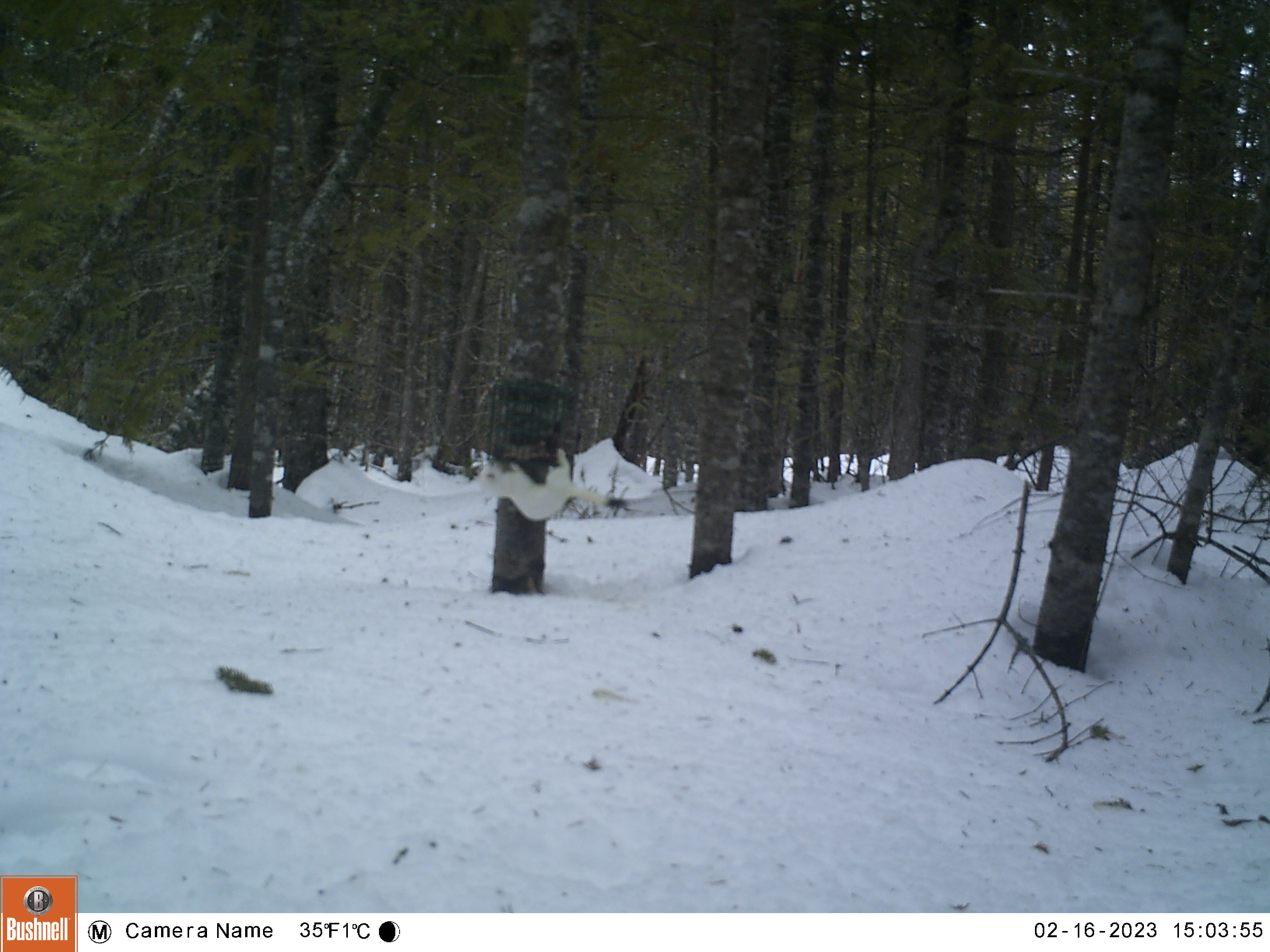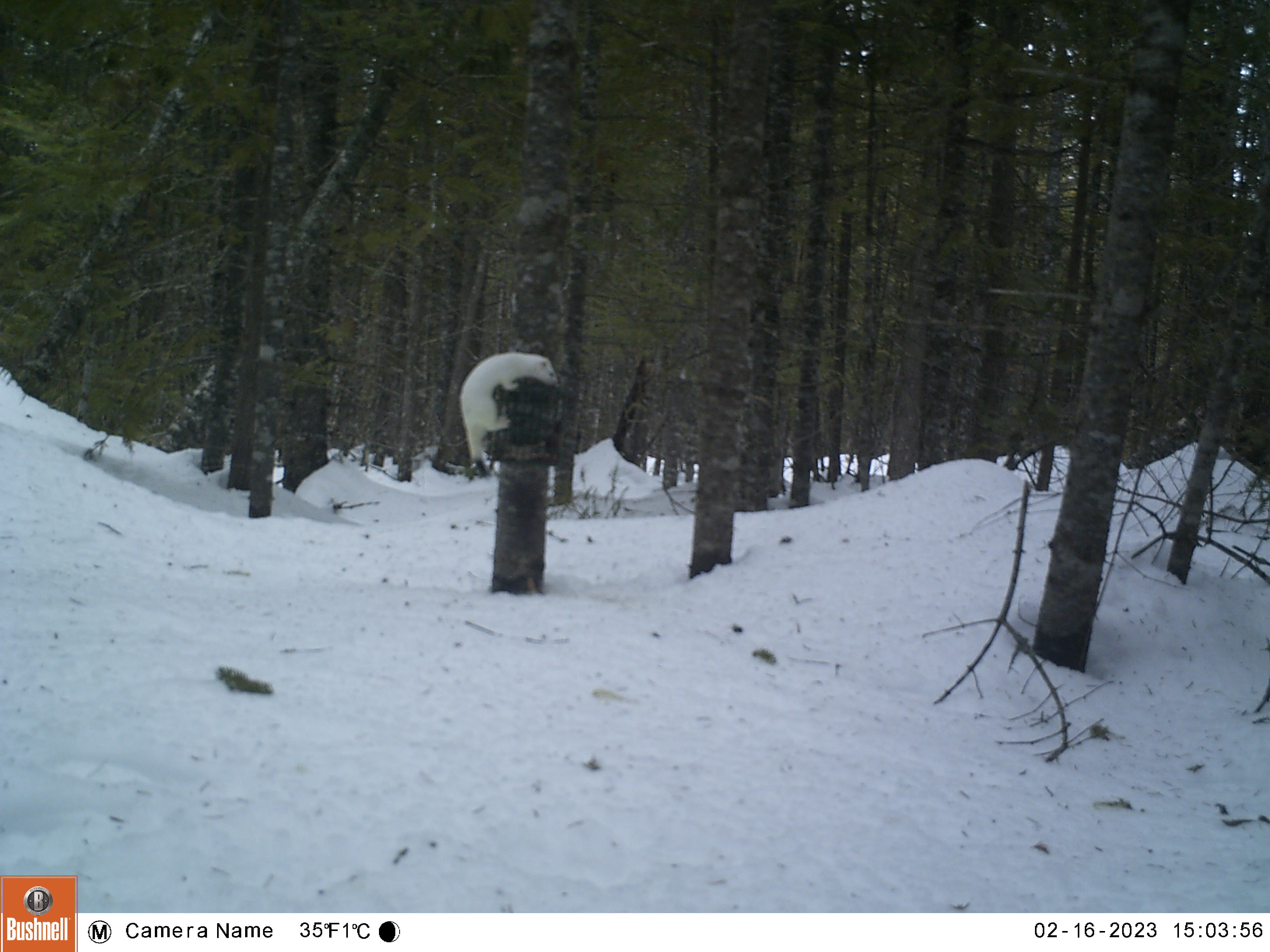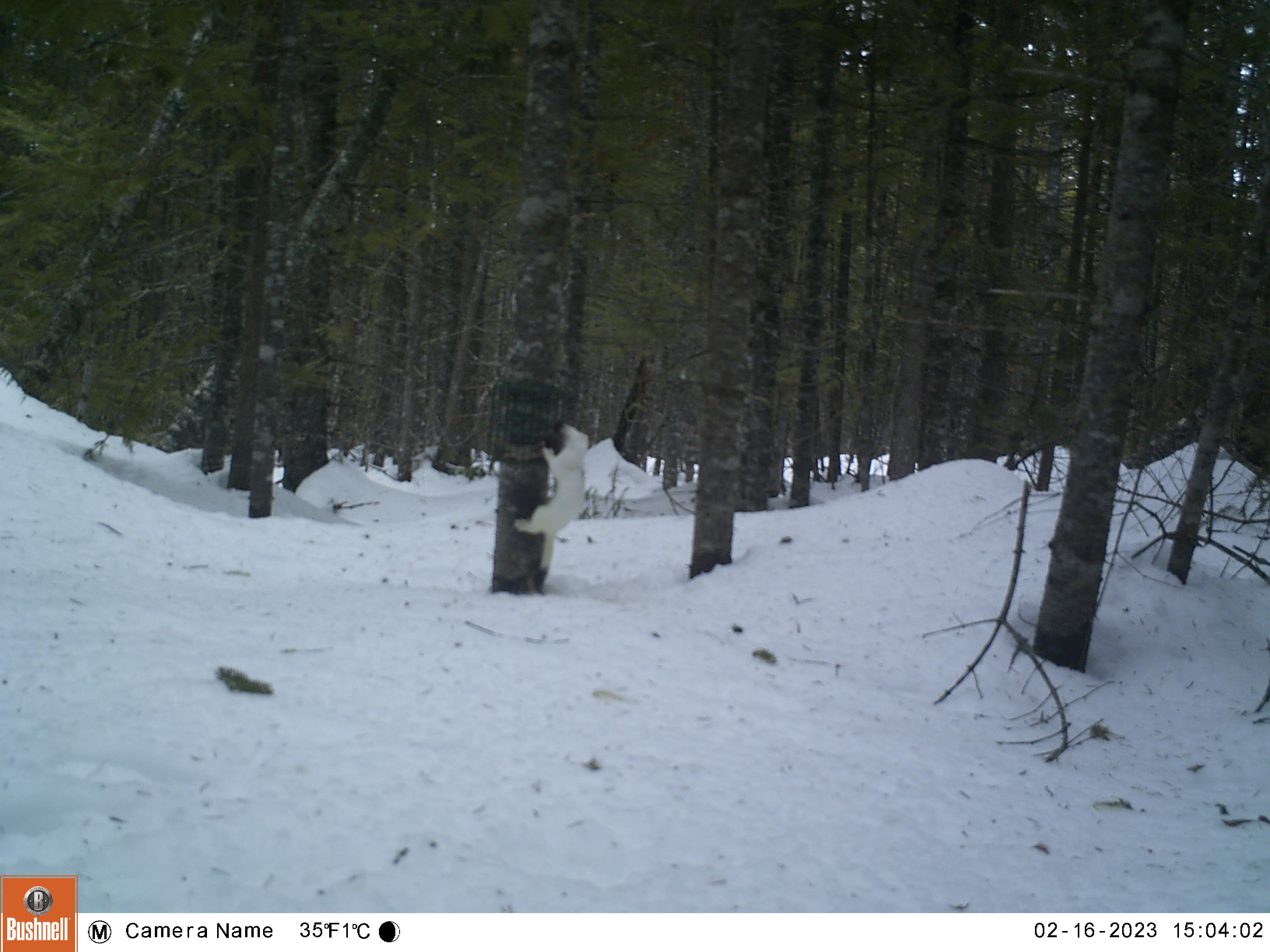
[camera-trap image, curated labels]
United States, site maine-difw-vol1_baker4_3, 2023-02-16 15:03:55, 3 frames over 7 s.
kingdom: Animalia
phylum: Chordata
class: Mammalia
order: Carnivora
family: Mustelidae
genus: Neogale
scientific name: Neogale frenata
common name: long-tailed weasel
Long-tailed weasel (Neogale frenata).